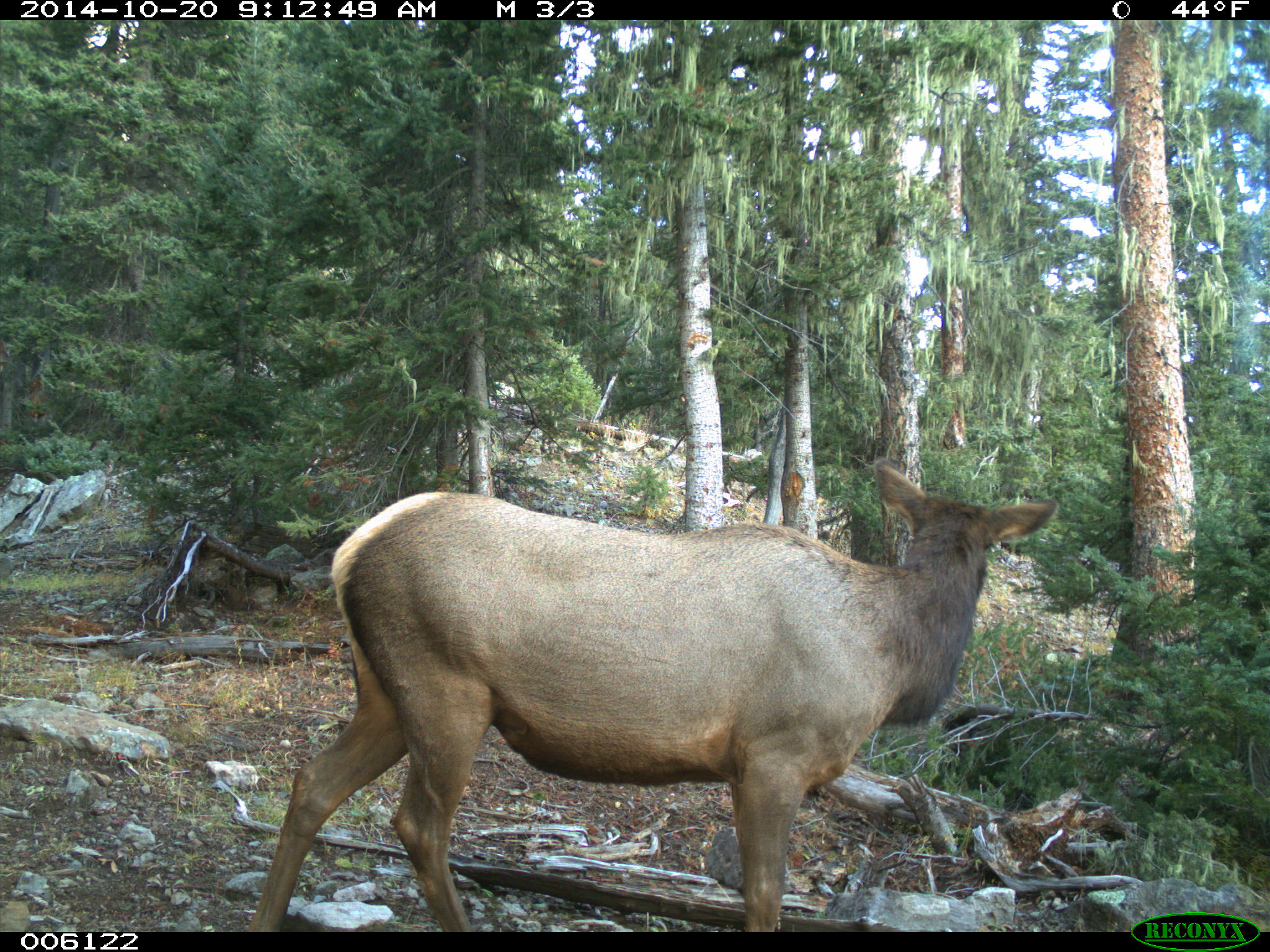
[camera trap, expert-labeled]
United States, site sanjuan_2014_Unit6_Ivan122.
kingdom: Animalia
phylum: Chordata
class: Mammalia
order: Artiodactyla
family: Cervidae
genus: Cervus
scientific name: Cervus elaphus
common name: red deer